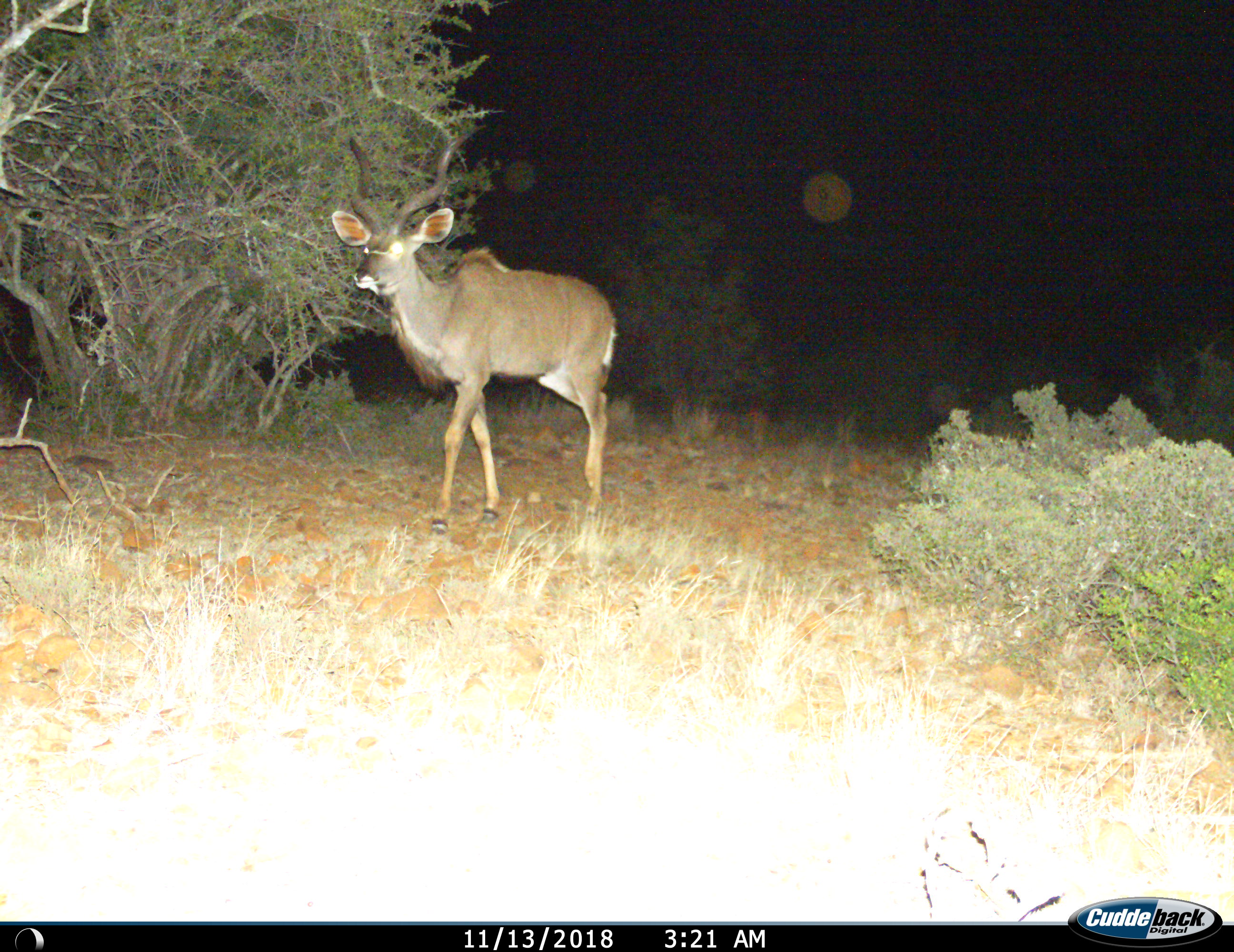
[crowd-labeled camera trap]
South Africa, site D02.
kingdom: Animalia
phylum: Chordata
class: Mammalia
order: Artiodactyla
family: Bovidae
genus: Tragelaphus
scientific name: Tragelaphus strepsiceros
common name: greater kudu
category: kudu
Kudu (greater kudu) (Tragelaphus strepsiceros), count 1. Behavior (volunteer vote fractions): standing 20%, resting 0%, moving 80%, interacting 0%. Young present (vote fraction): 0%. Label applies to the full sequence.